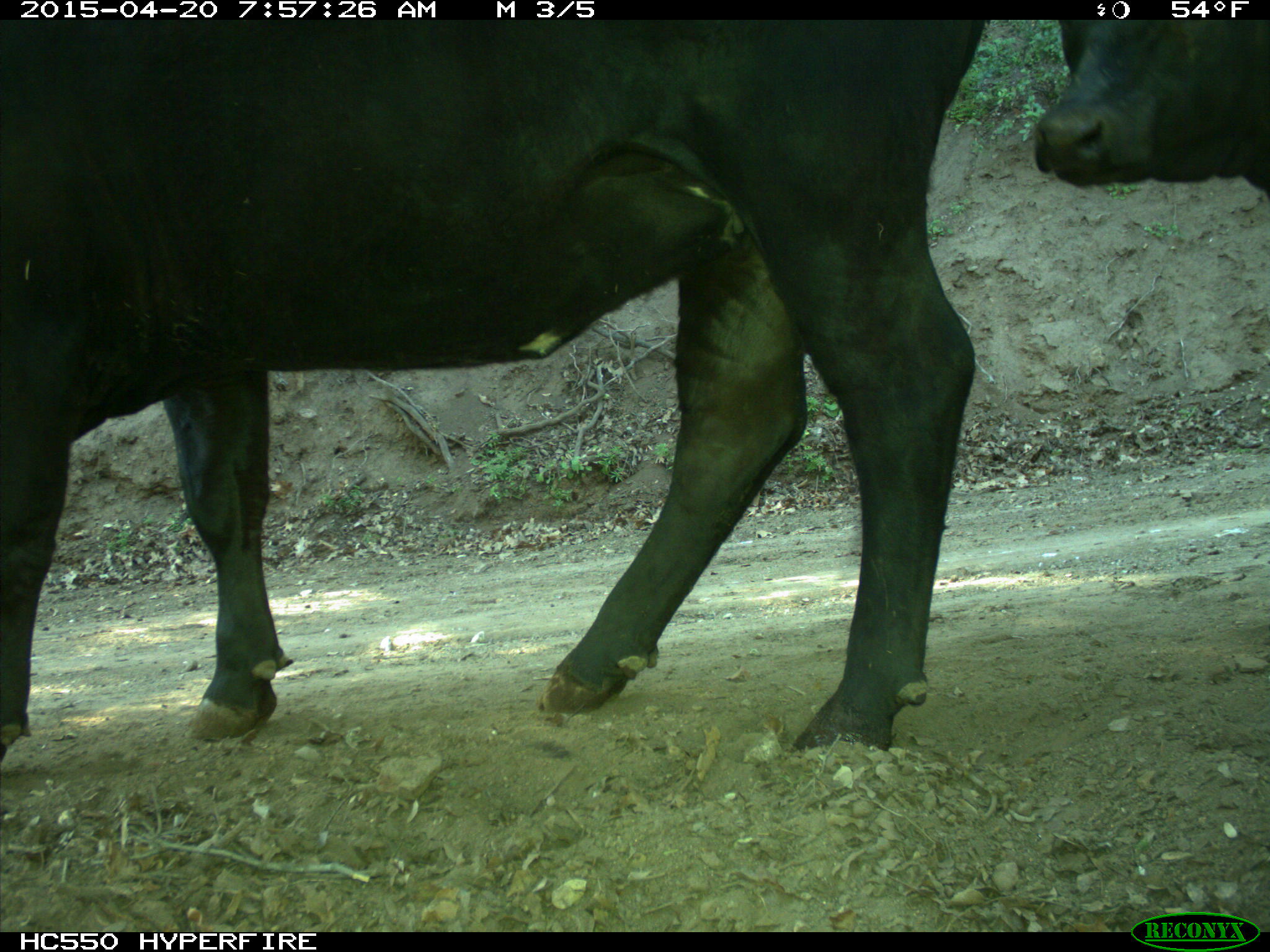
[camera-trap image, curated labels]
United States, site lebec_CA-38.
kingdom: Animalia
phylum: Chordata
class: Mammalia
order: Artiodactyla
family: Bovidae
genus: Bos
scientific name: Bos taurus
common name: domestic cow